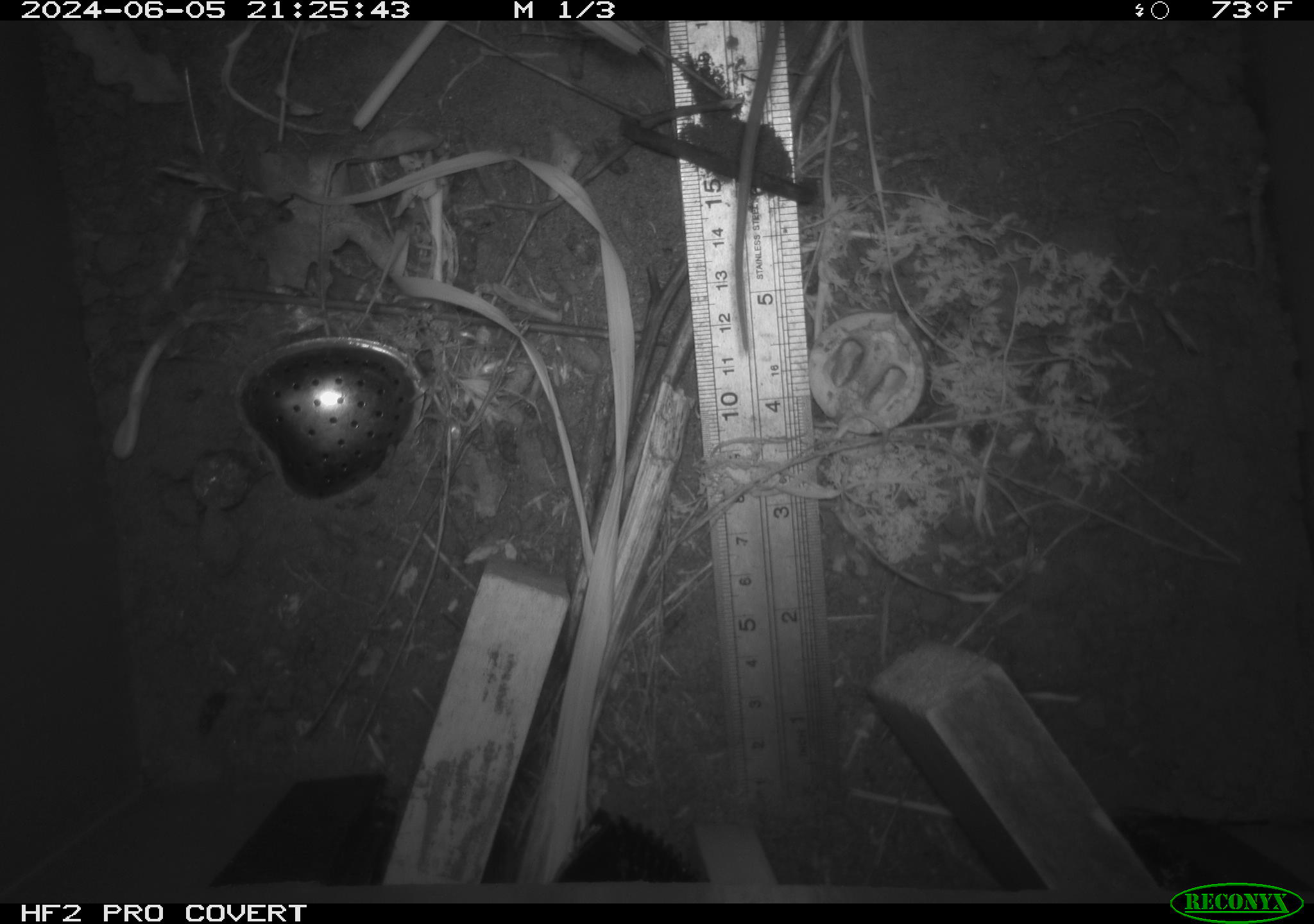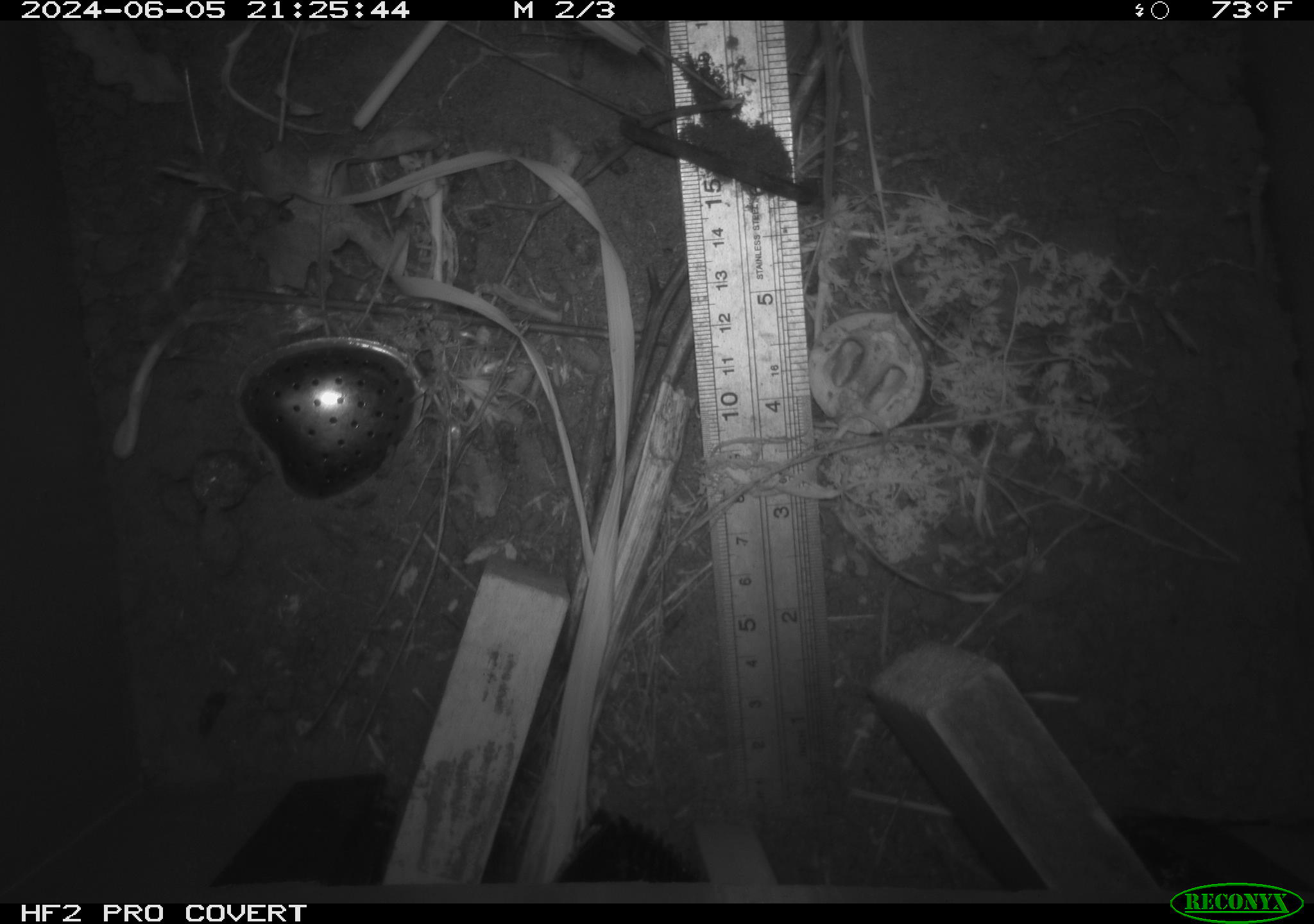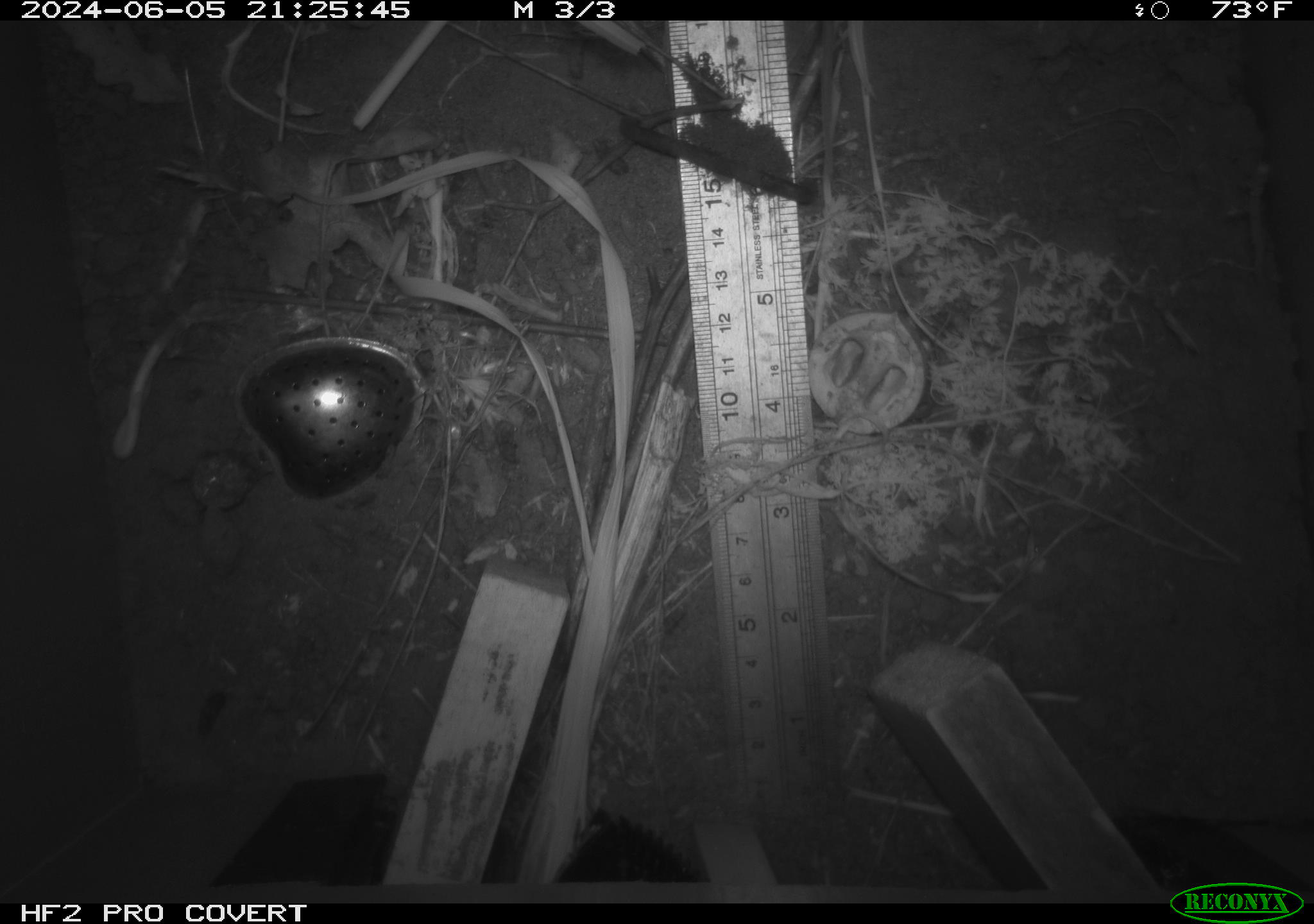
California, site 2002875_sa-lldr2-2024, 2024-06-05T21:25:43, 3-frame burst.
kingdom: Animalia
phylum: Chordata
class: Mammalia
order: Rodentia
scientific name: Rodentia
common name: rodent